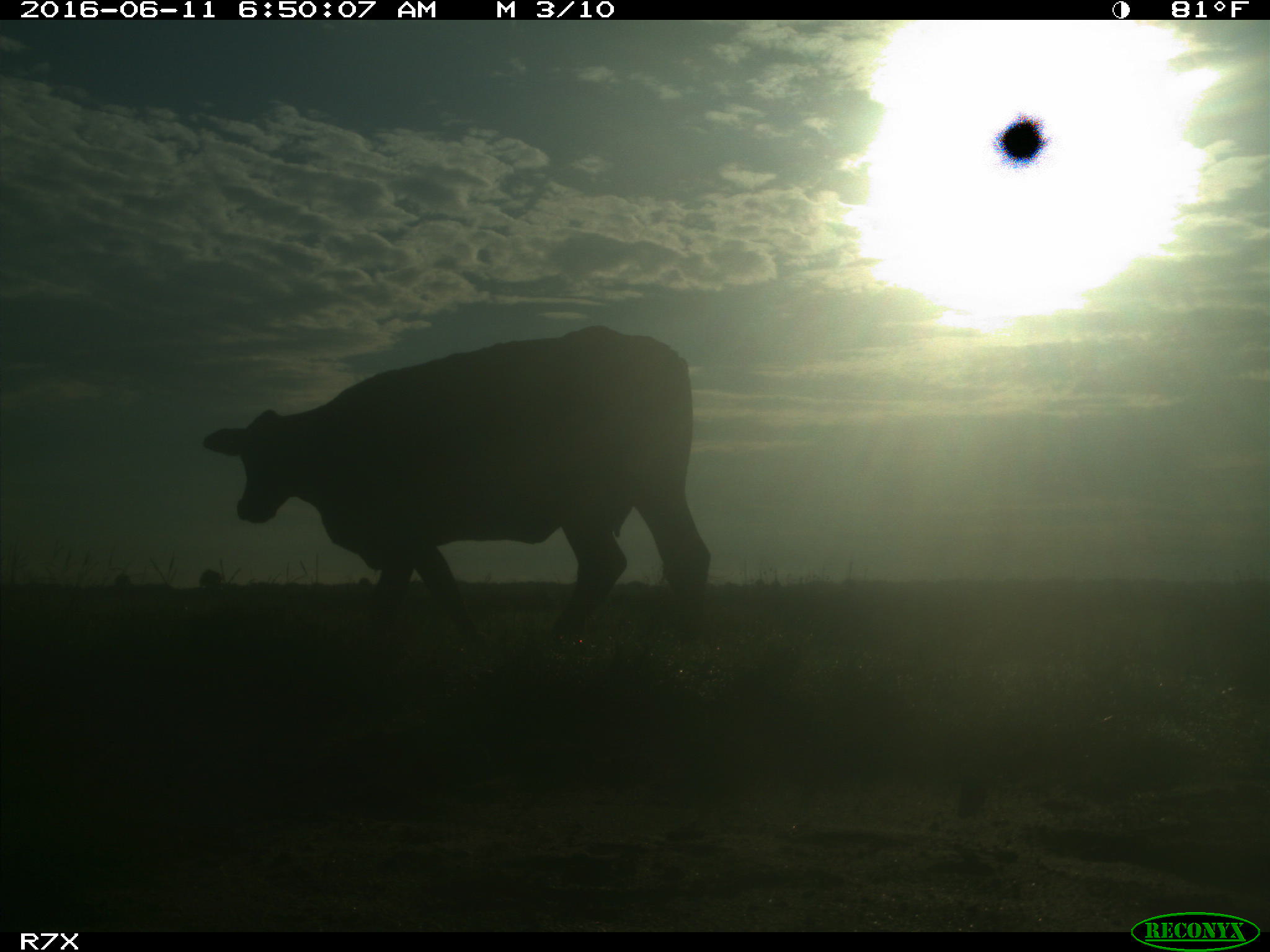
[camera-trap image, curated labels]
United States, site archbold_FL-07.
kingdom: Animalia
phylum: Chordata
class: Mammalia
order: Artiodactyla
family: Bovidae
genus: Bos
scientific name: Bos taurus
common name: domestic cow